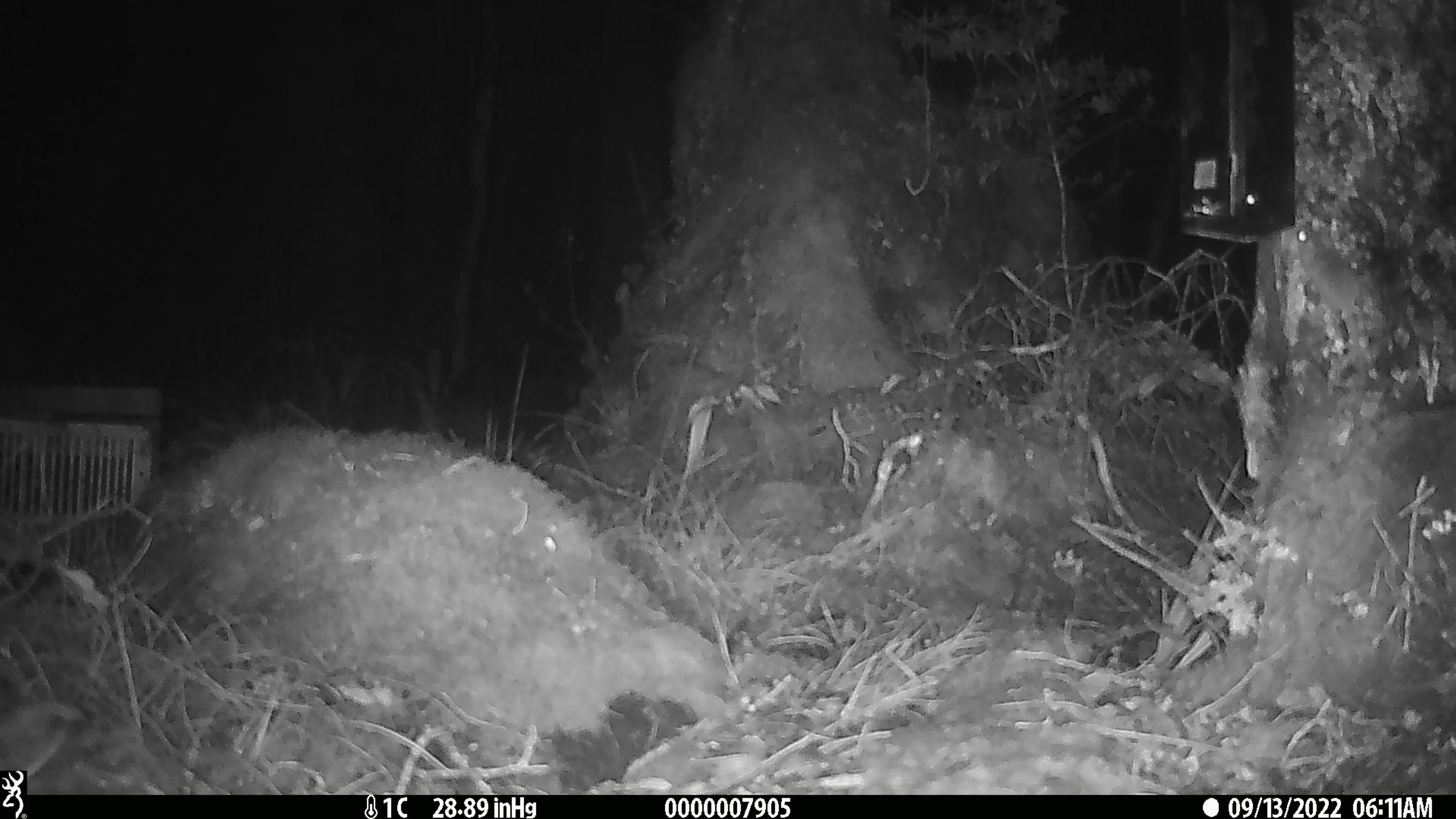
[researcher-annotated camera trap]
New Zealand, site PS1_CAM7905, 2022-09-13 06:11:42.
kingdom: Animalia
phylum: Chordata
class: Mammalia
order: Rodentia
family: Muridae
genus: Mus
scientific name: Mus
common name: mouse